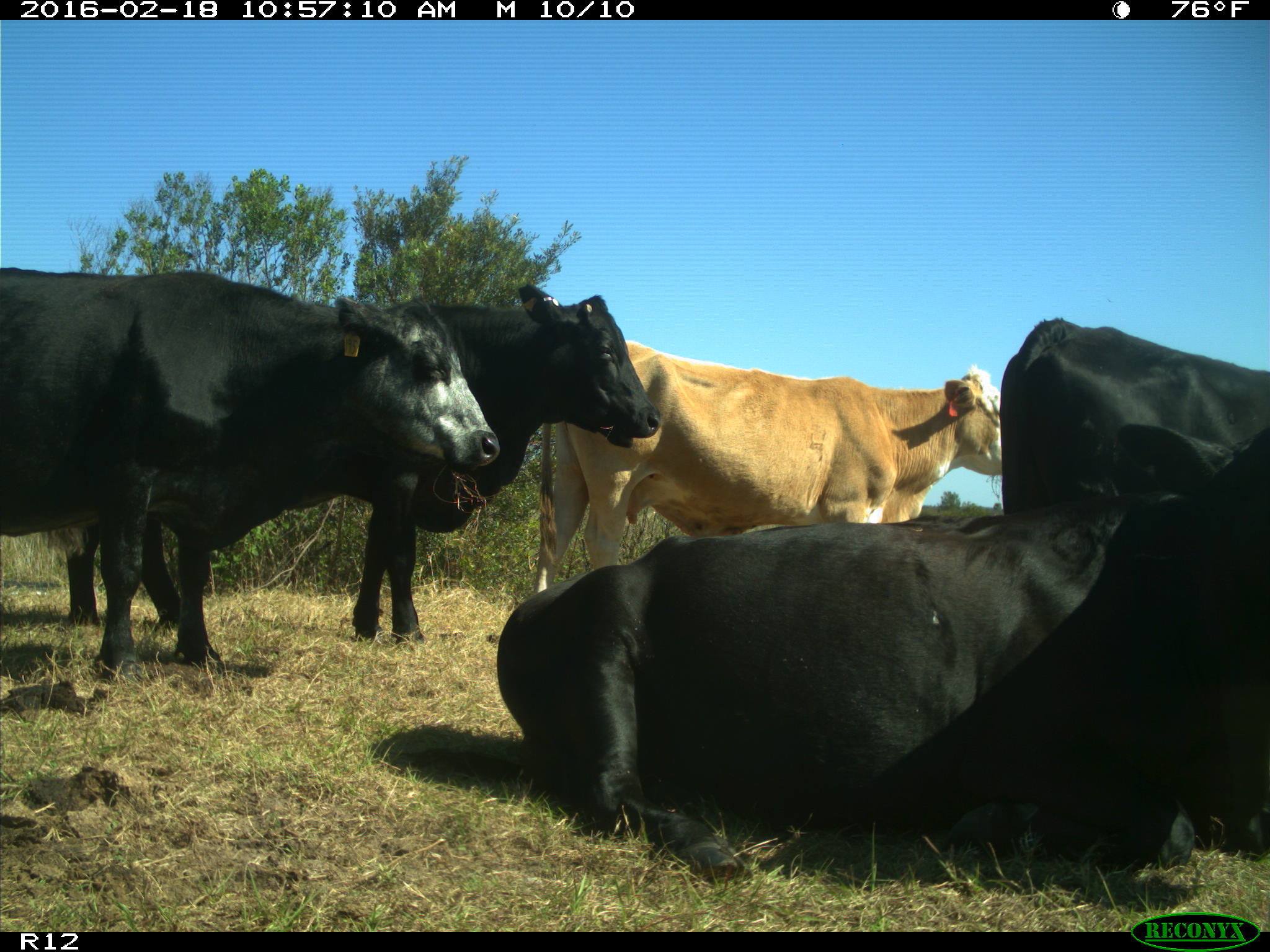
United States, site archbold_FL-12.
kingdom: Animalia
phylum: Chordata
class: Mammalia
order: Artiodactyla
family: Bovidae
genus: Bos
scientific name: Bos taurus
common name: domestic cow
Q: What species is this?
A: Bos taurus (domestic cow).